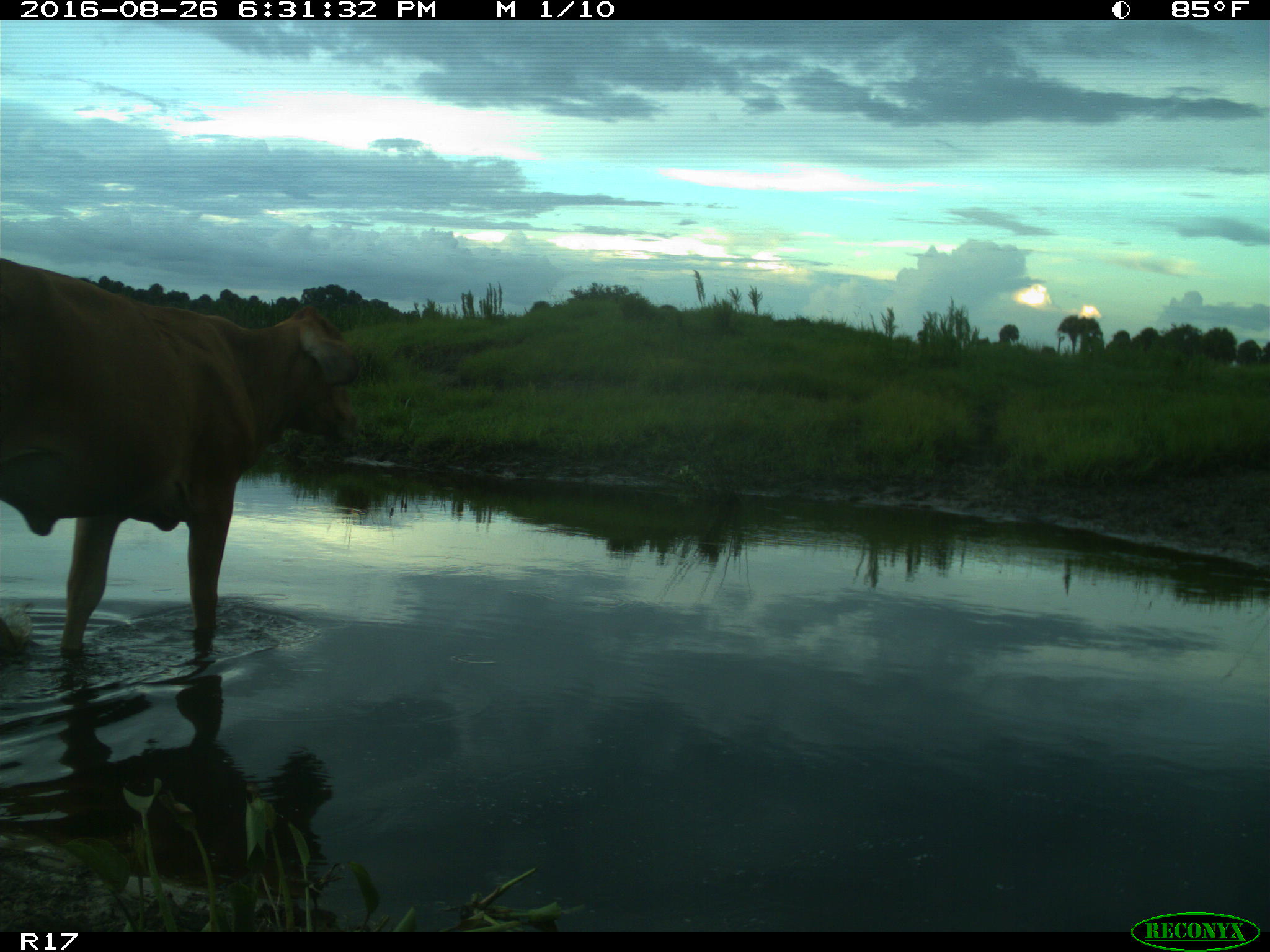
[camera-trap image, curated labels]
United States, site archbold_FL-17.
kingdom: Animalia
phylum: Chordata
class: Mammalia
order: Artiodactyla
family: Bovidae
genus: Bos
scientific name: Bos taurus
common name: domestic cow